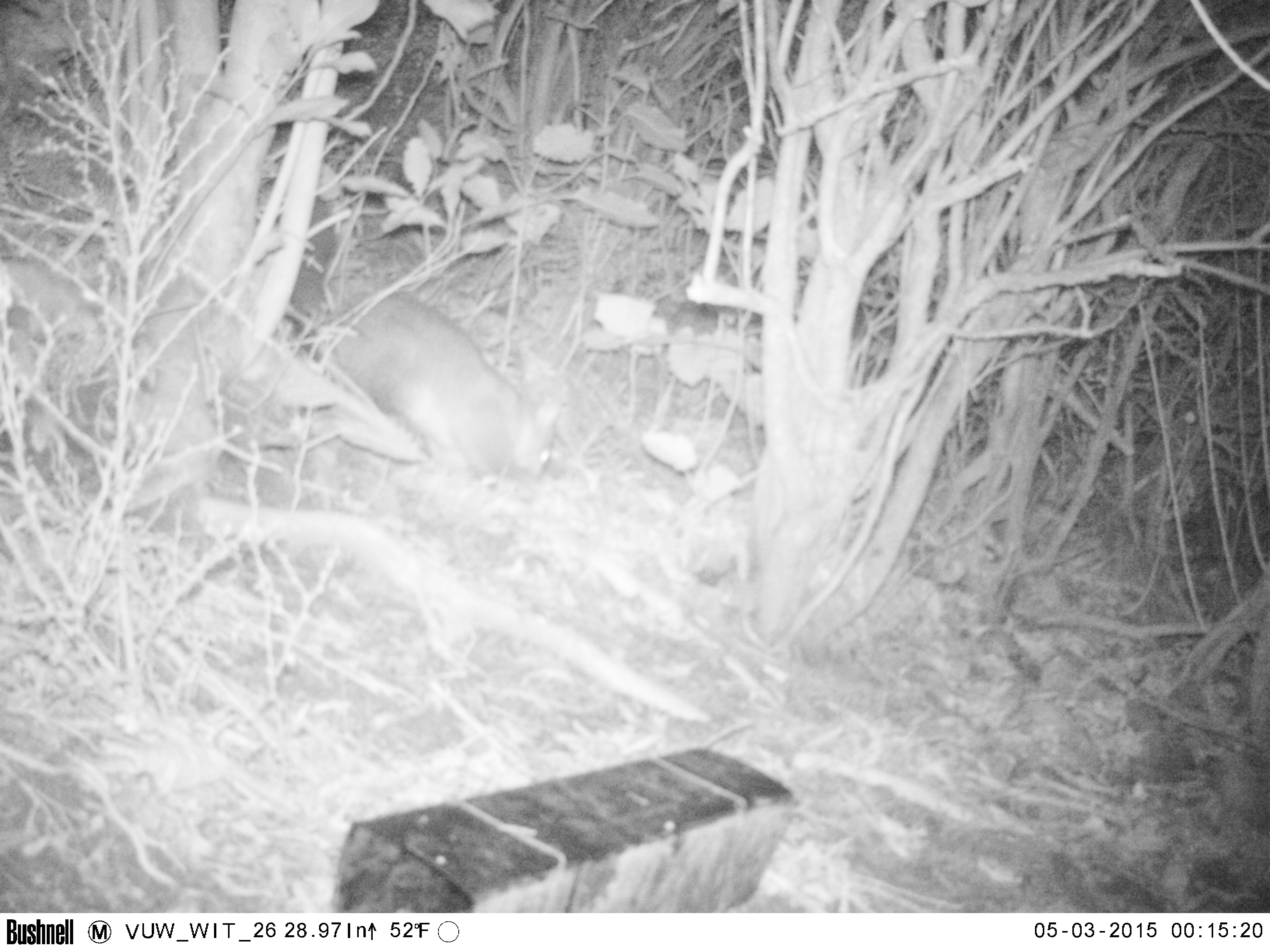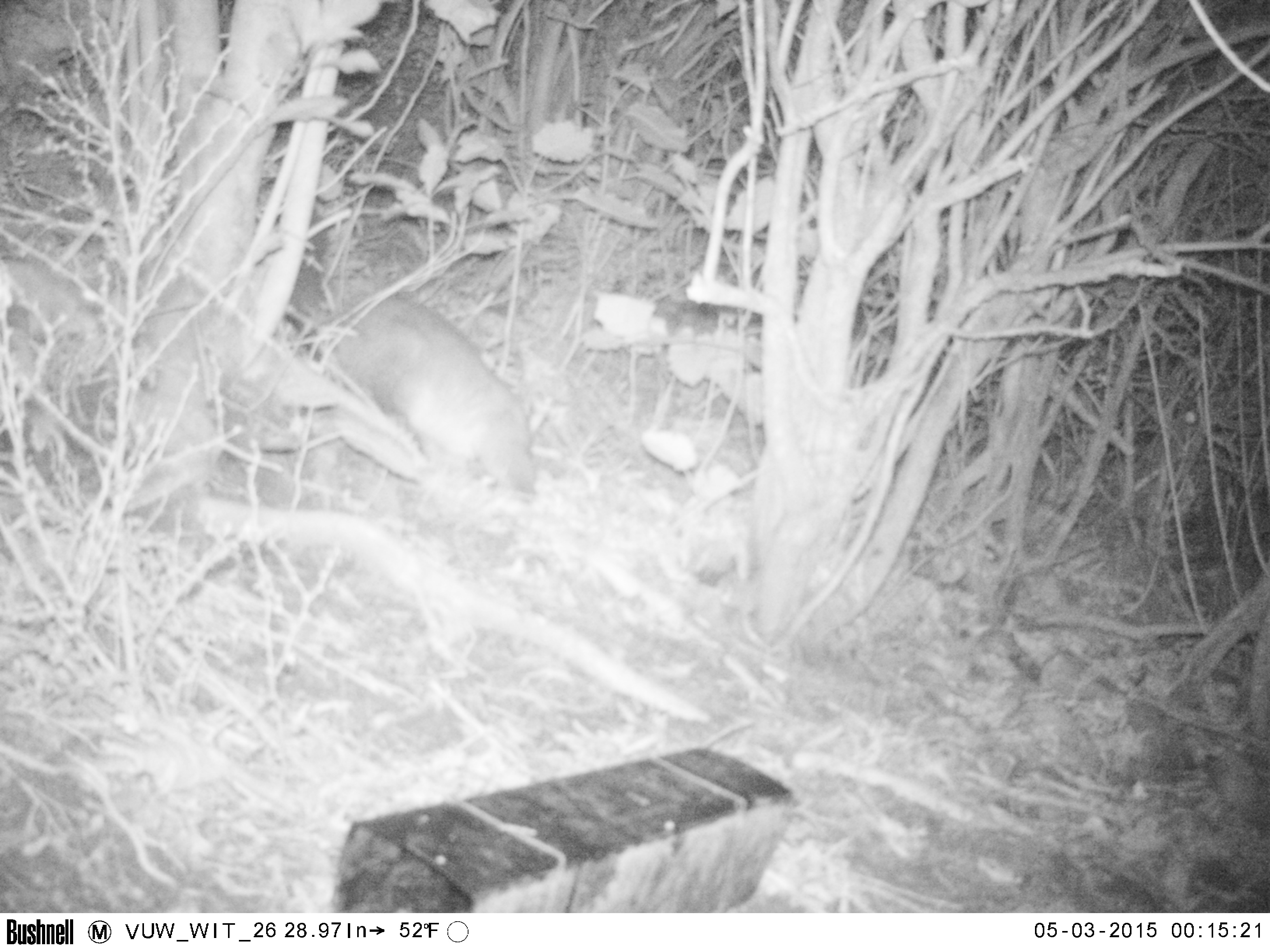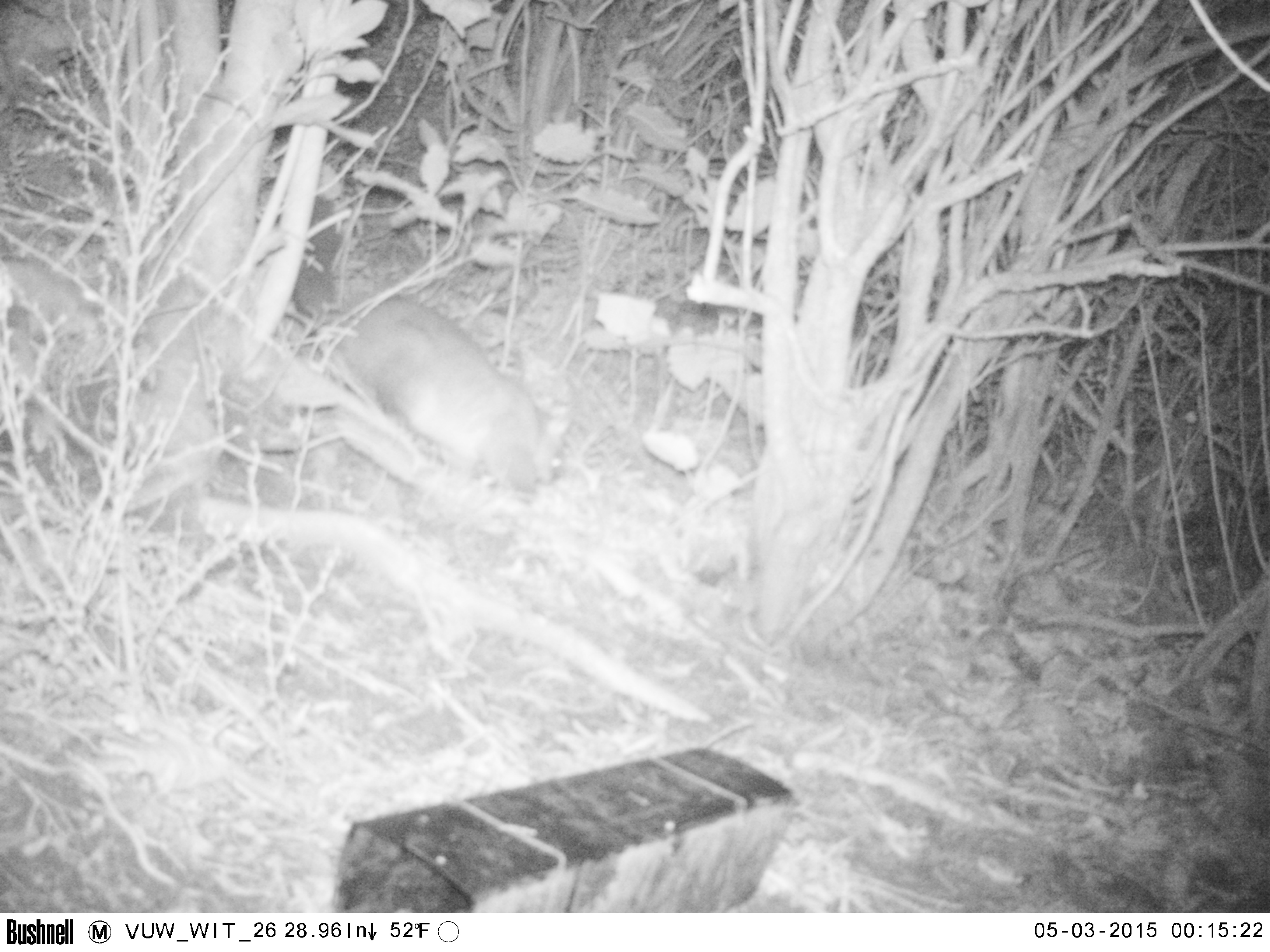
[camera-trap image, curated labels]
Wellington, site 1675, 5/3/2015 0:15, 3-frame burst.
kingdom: Animalia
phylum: Chordata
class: Mammalia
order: Didelphimorphia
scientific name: Didelphimorphia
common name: possum